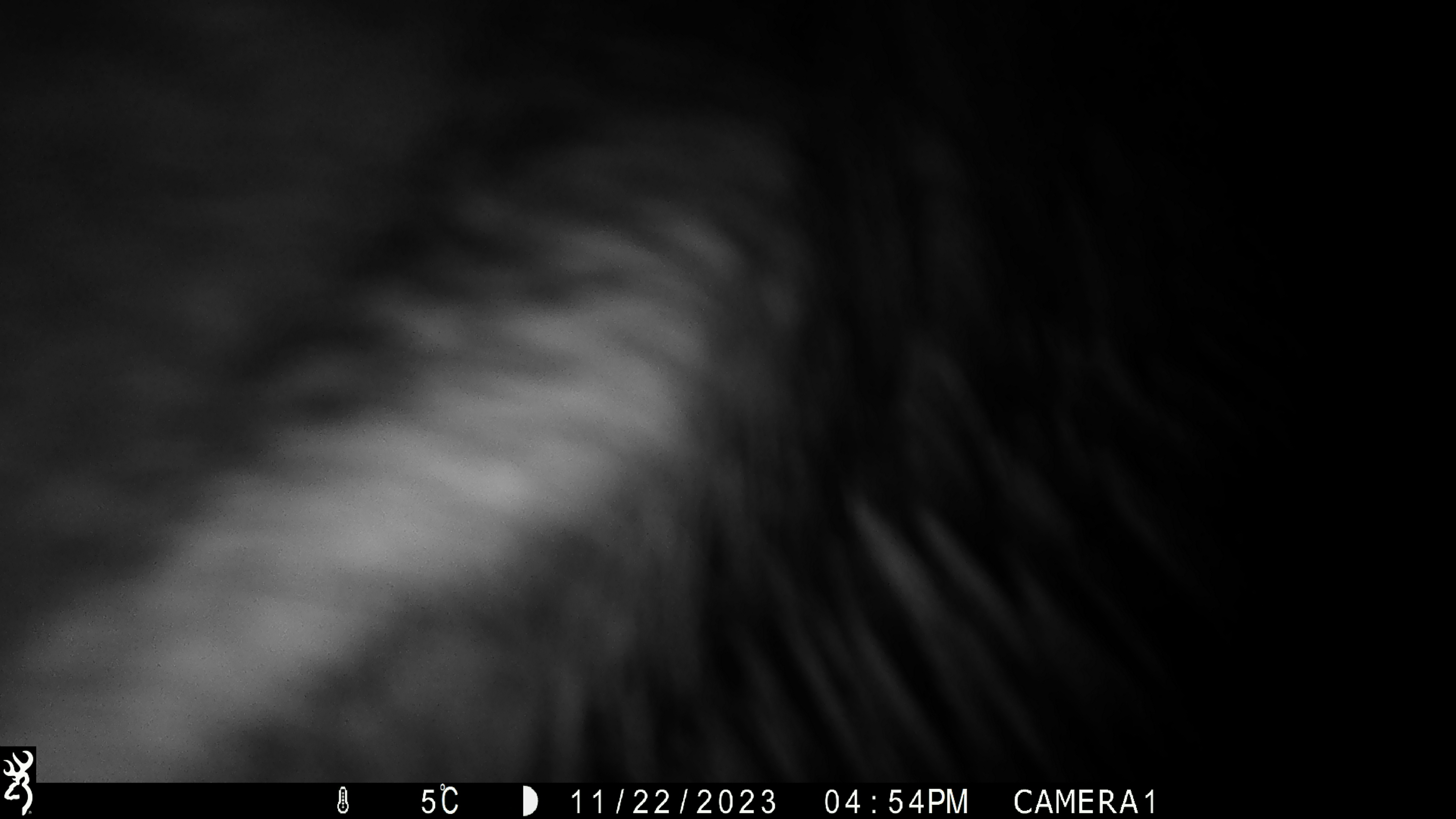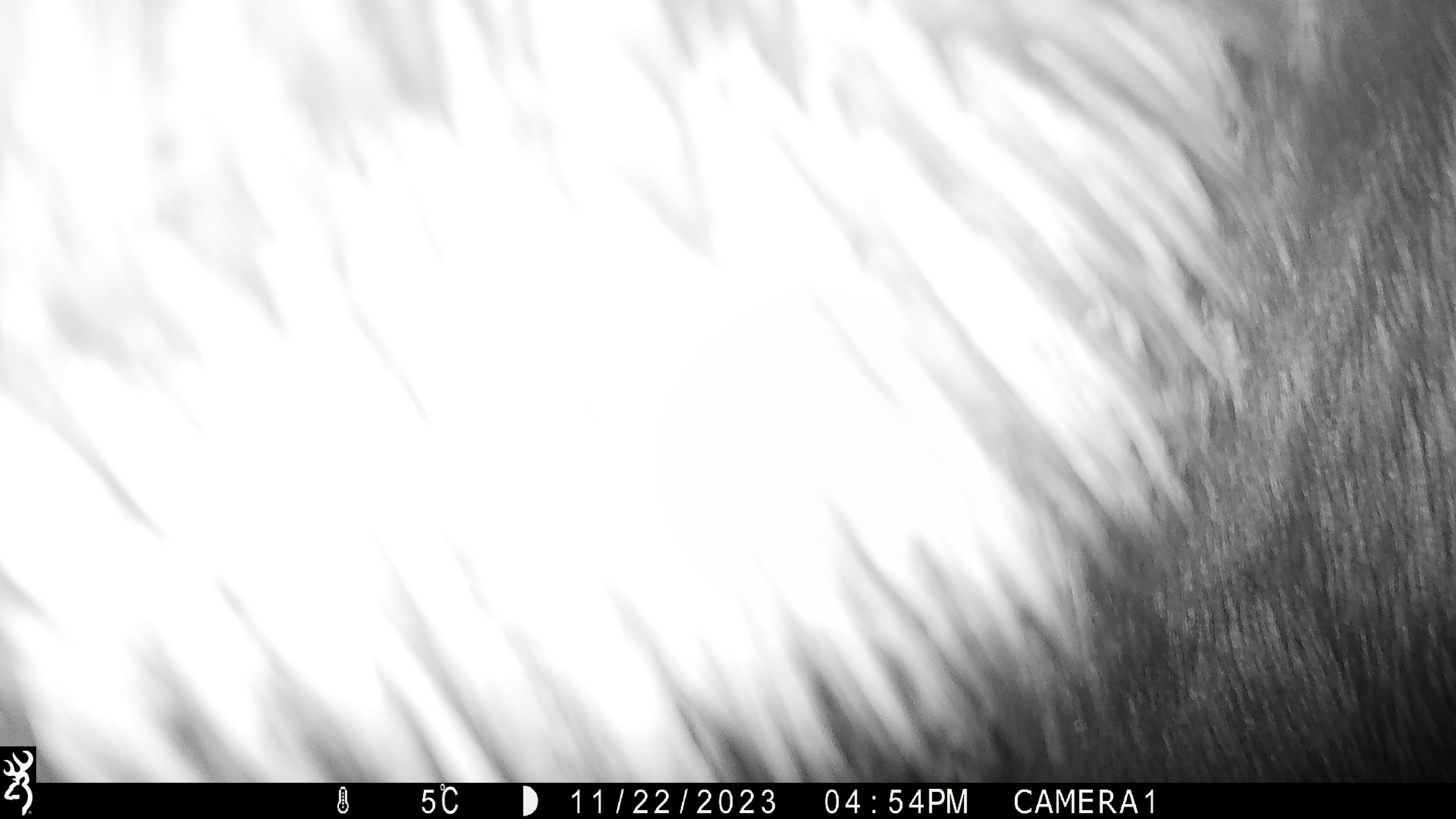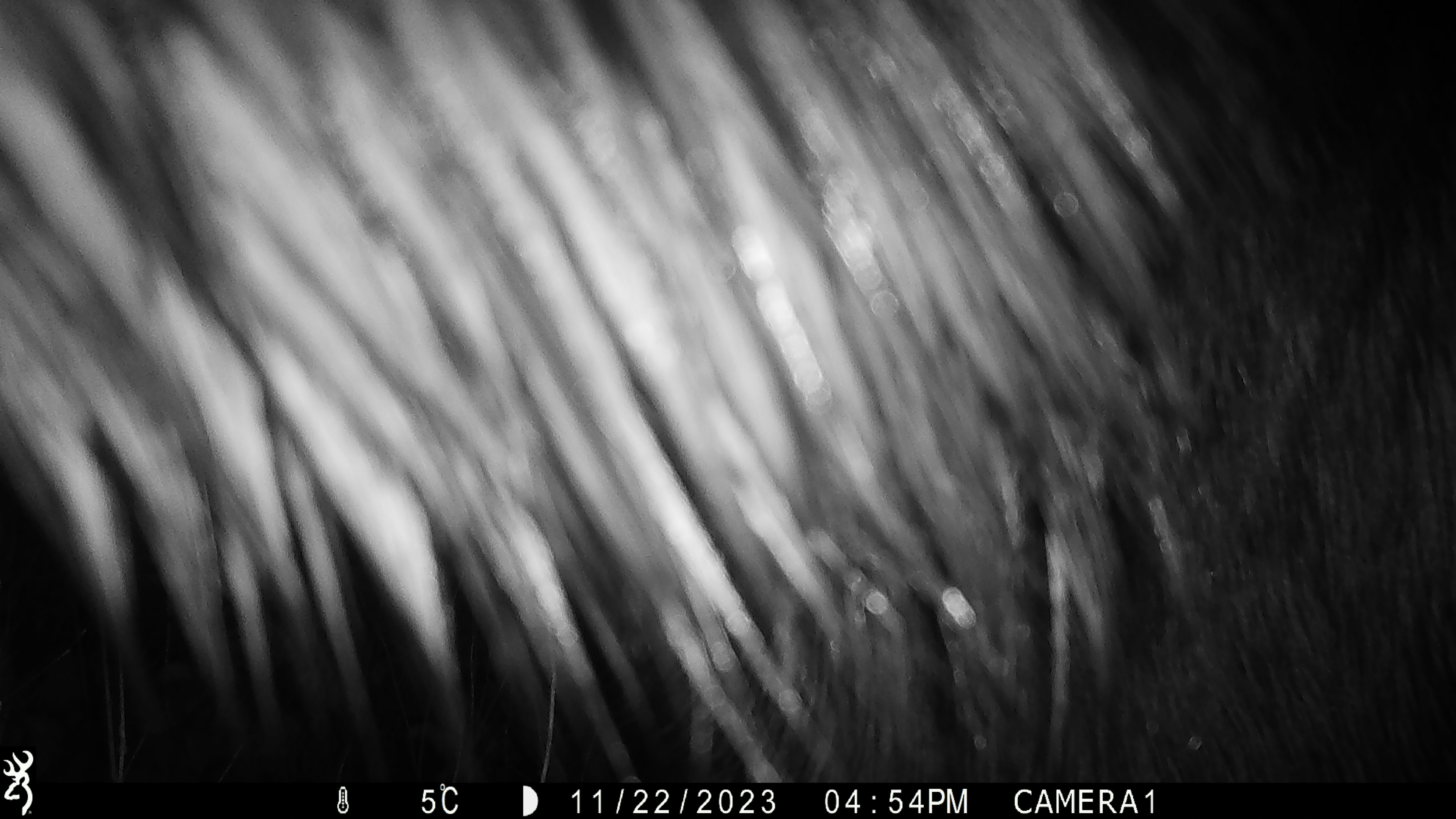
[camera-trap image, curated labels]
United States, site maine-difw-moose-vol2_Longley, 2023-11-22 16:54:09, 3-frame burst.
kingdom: Animalia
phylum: Chordata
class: Mammalia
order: Artiodactyla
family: Cervidae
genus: Alces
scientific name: Alces alces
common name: moose